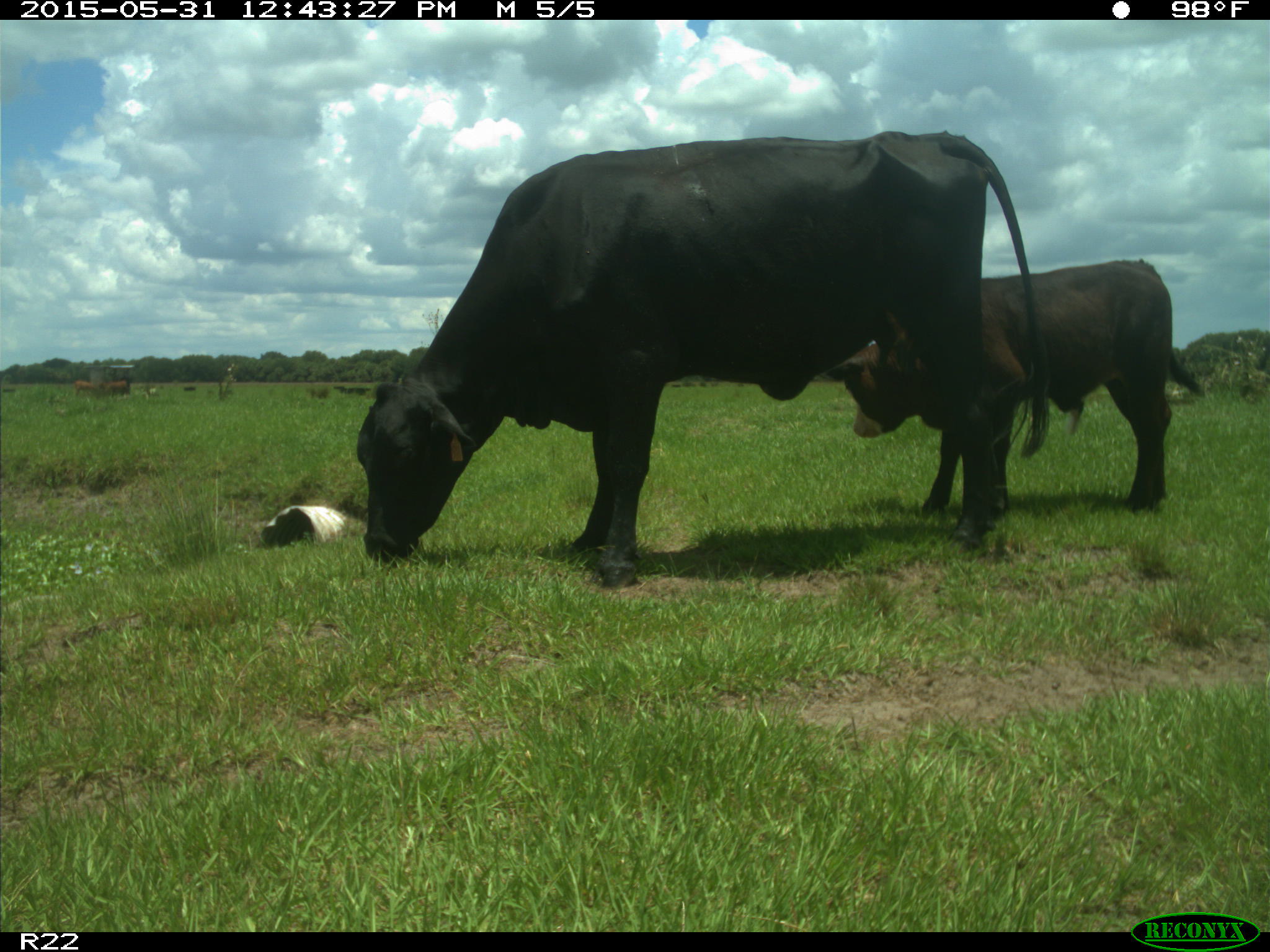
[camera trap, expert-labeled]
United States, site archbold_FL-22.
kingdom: Animalia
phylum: Chordata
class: Mammalia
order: Artiodactyla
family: Bovidae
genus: Bos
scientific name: Bos taurus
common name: domestic cow